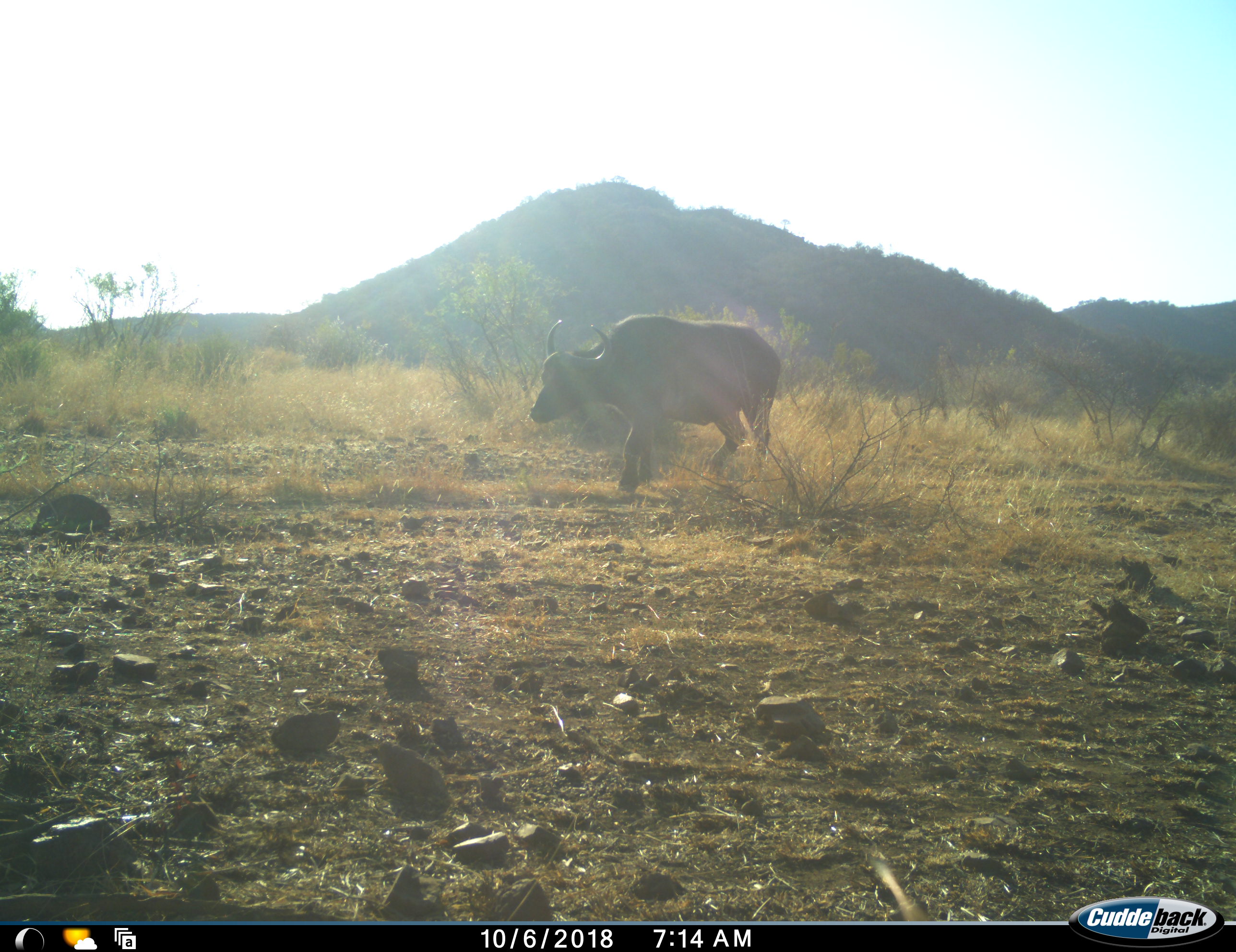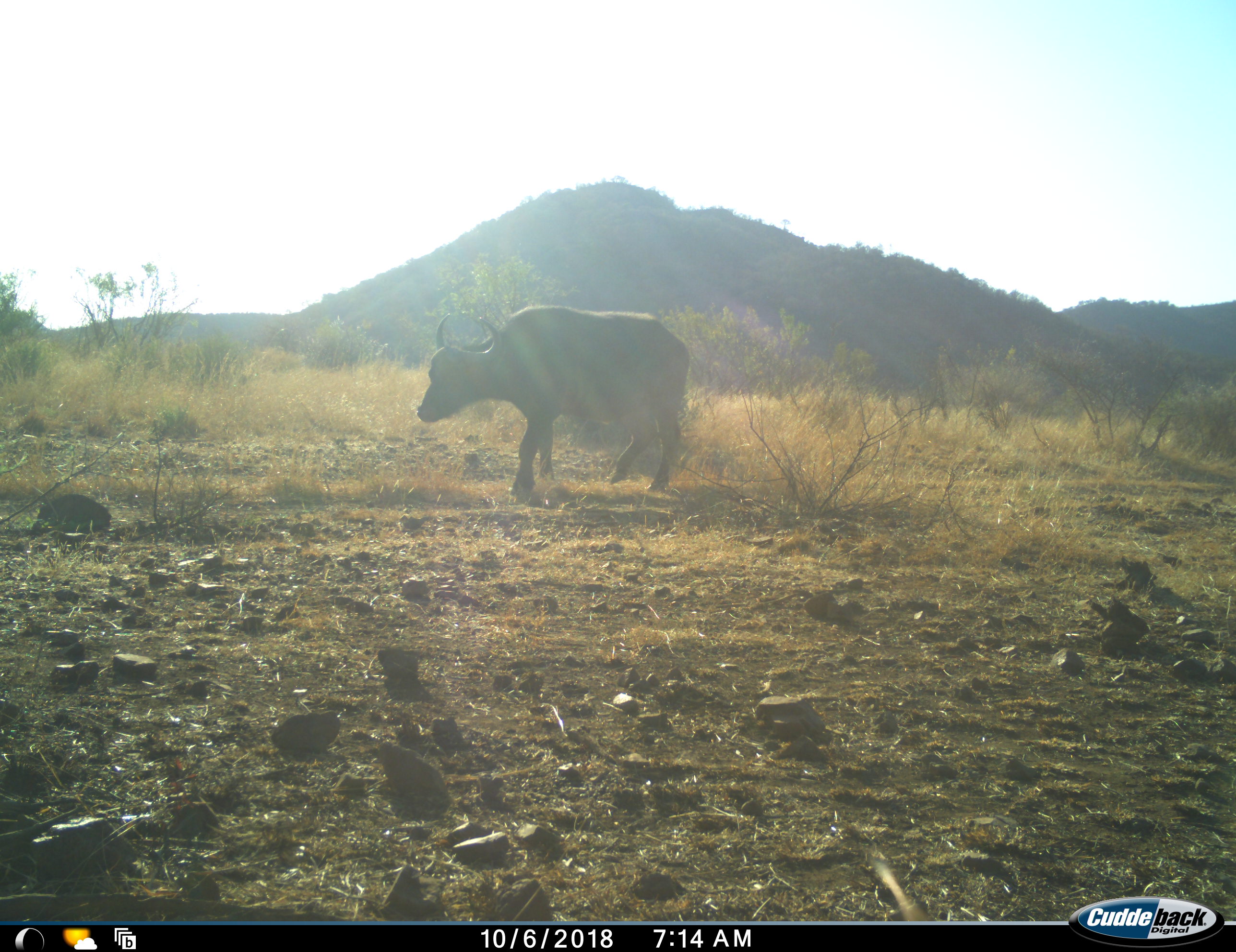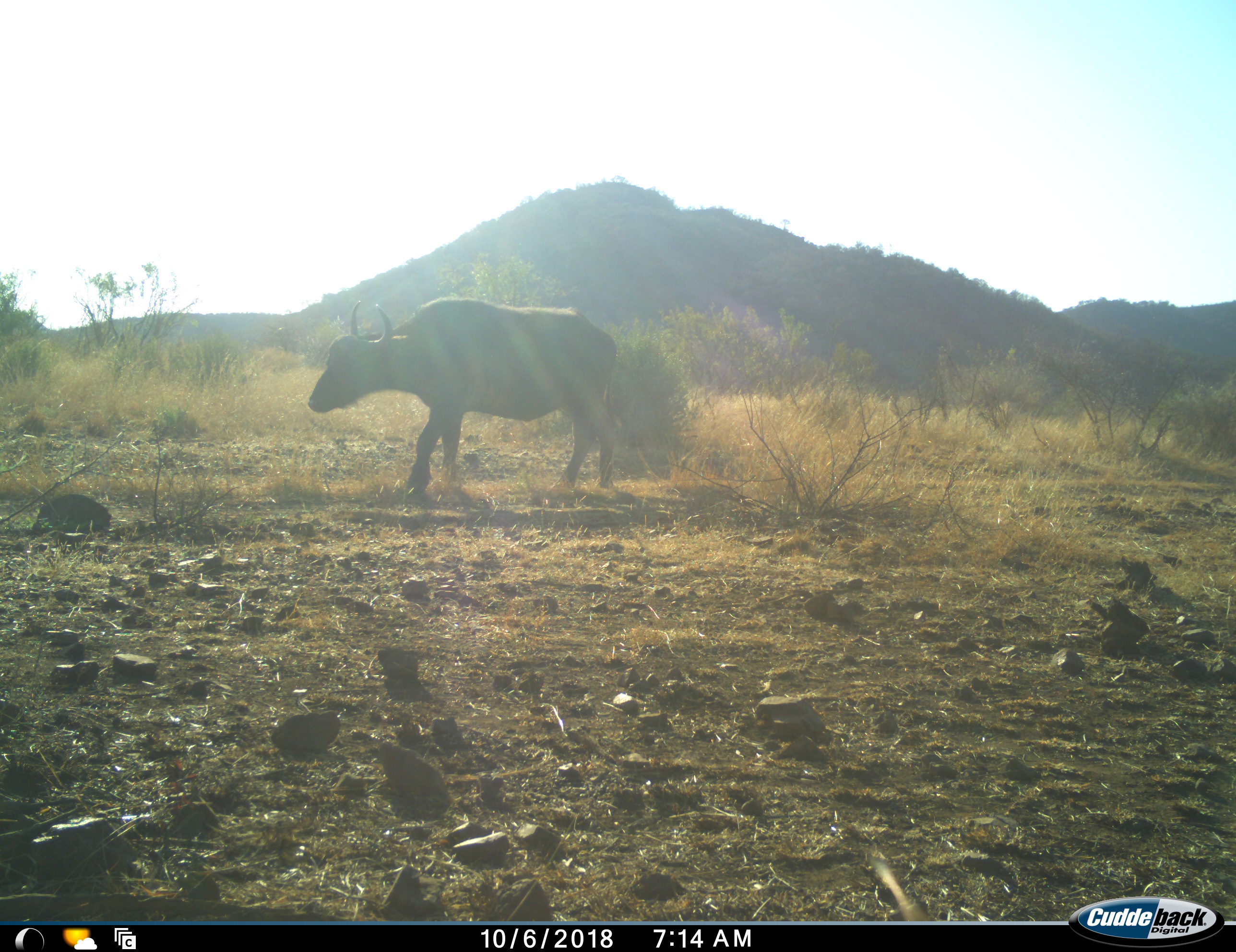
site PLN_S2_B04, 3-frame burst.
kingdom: Animalia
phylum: Chordata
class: Mammalia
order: Artiodactyla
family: Bovidae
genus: Syncerus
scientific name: Syncerus caffer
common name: african buffalo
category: buffalo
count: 1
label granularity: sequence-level